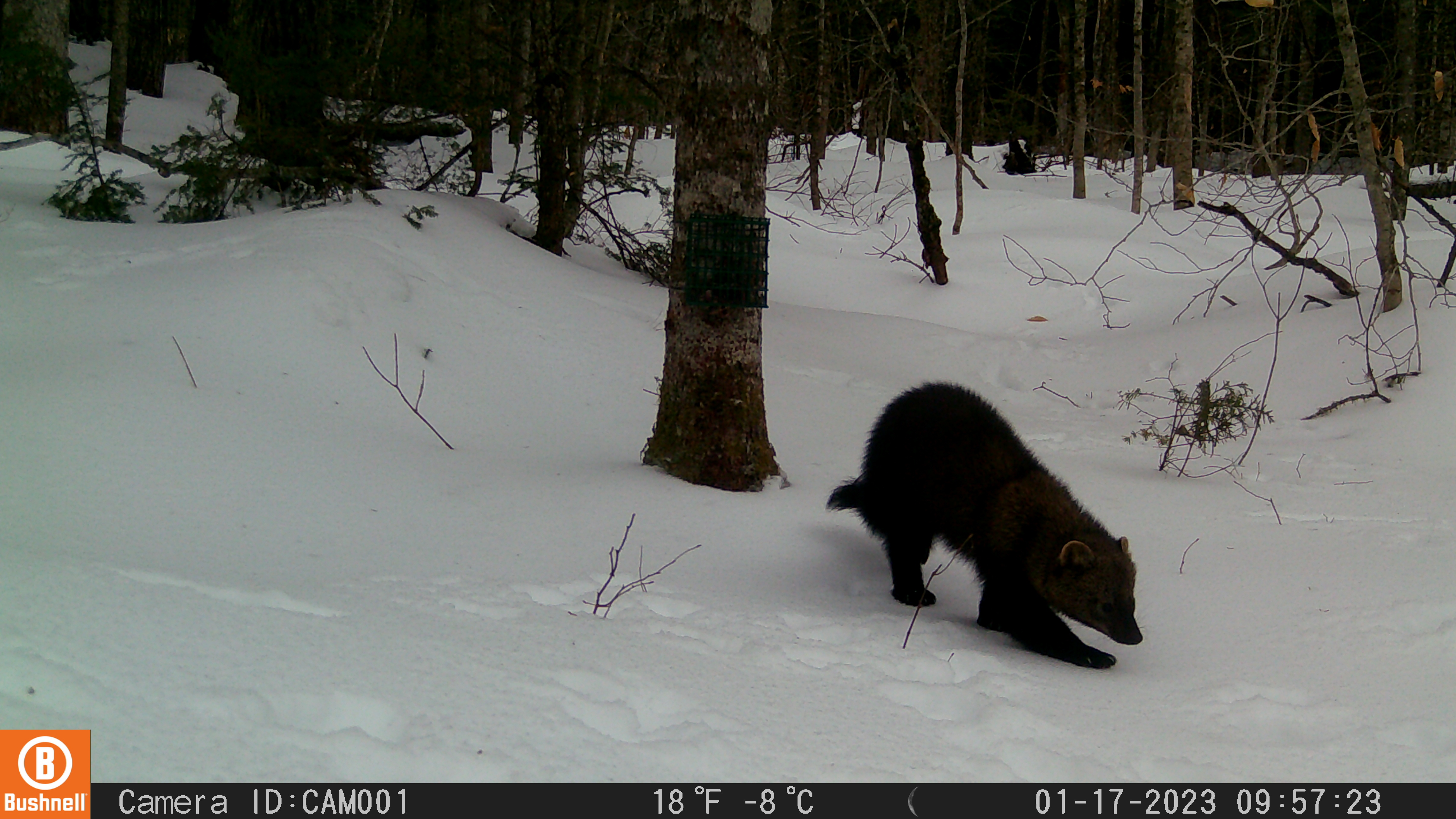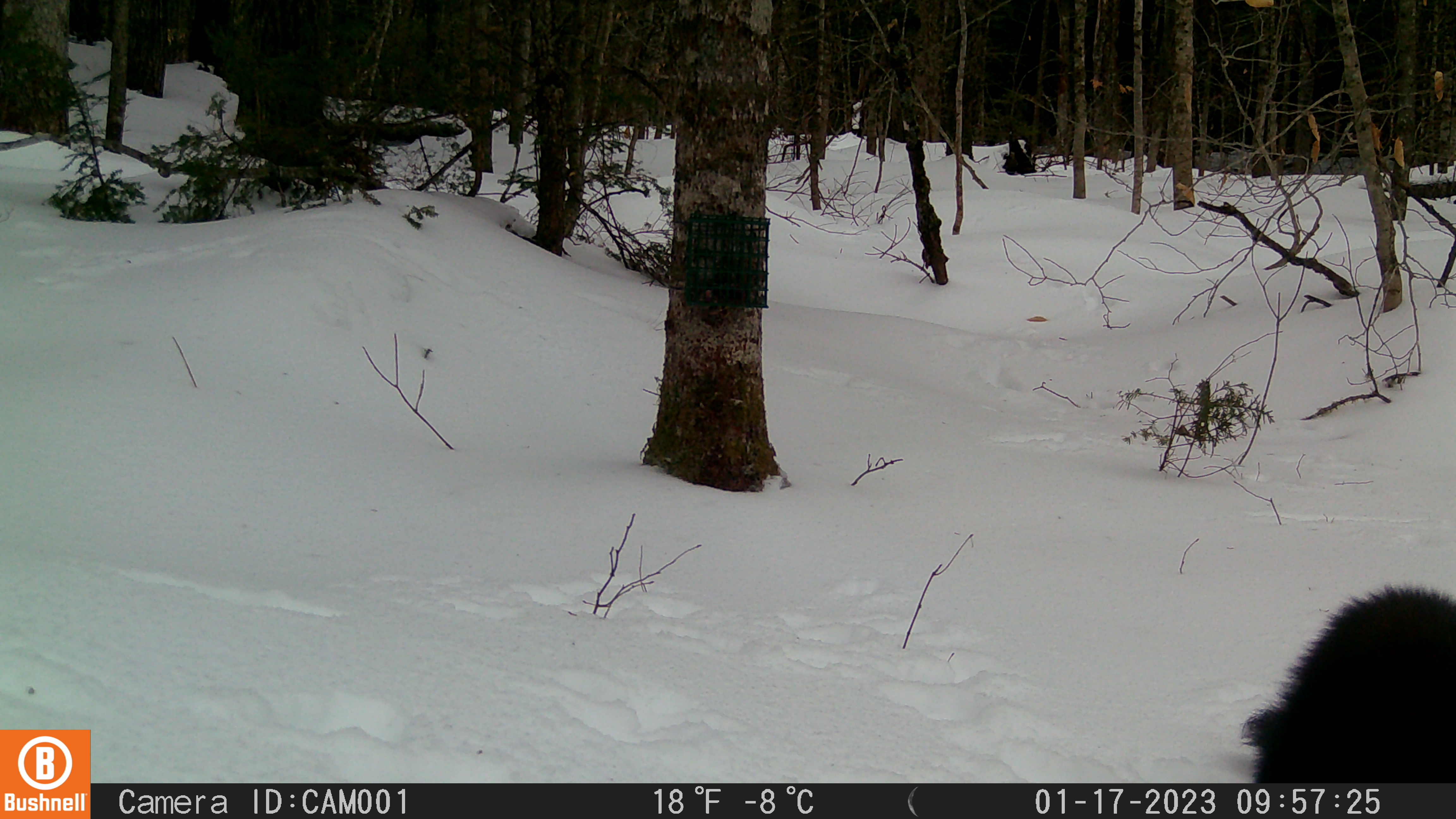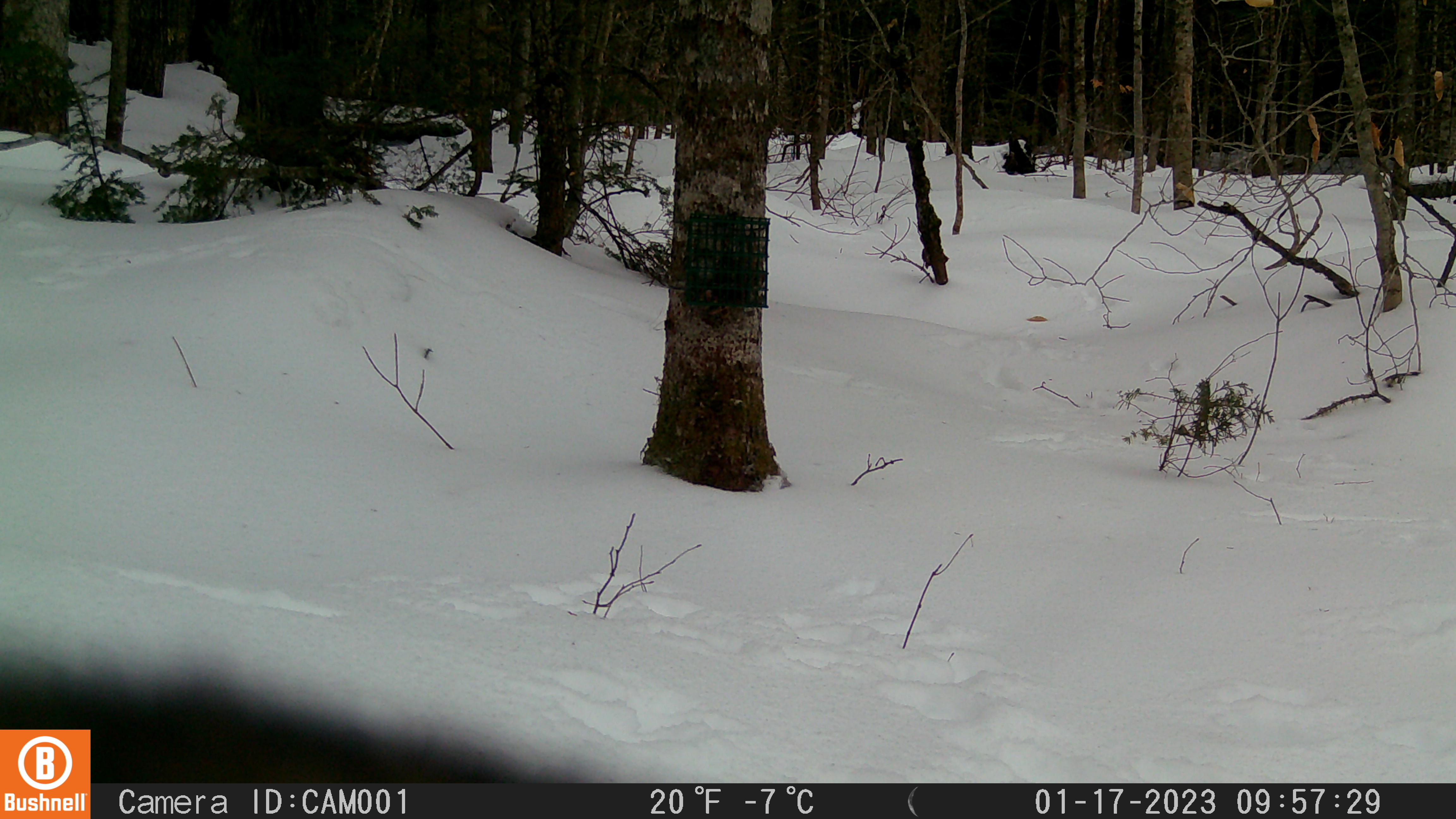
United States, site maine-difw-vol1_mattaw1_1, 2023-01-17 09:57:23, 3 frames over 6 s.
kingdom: Animalia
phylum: Chordata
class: Mammalia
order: Carnivora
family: Mustelidae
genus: Pekania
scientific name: Pekania pennanti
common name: fisher